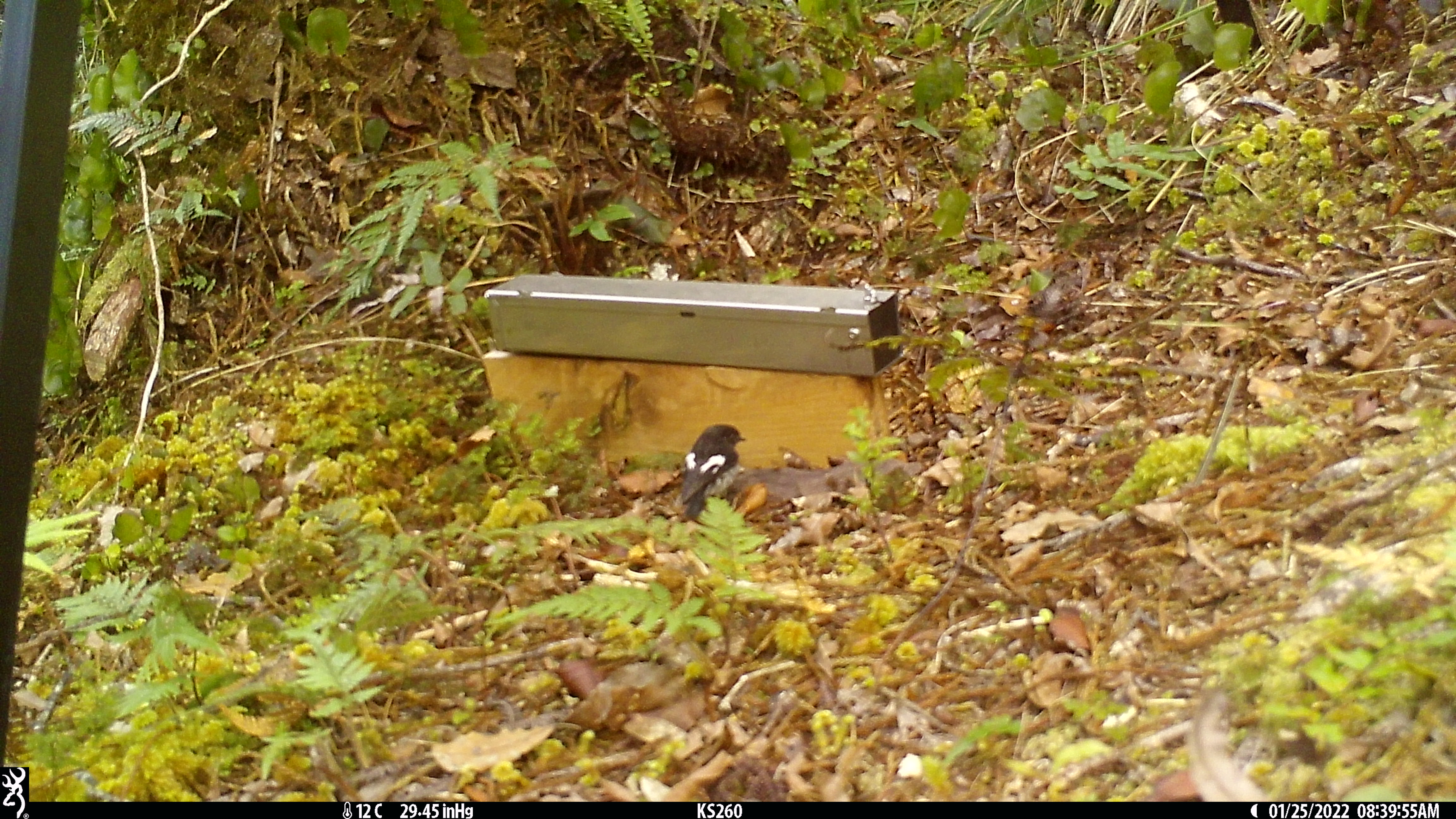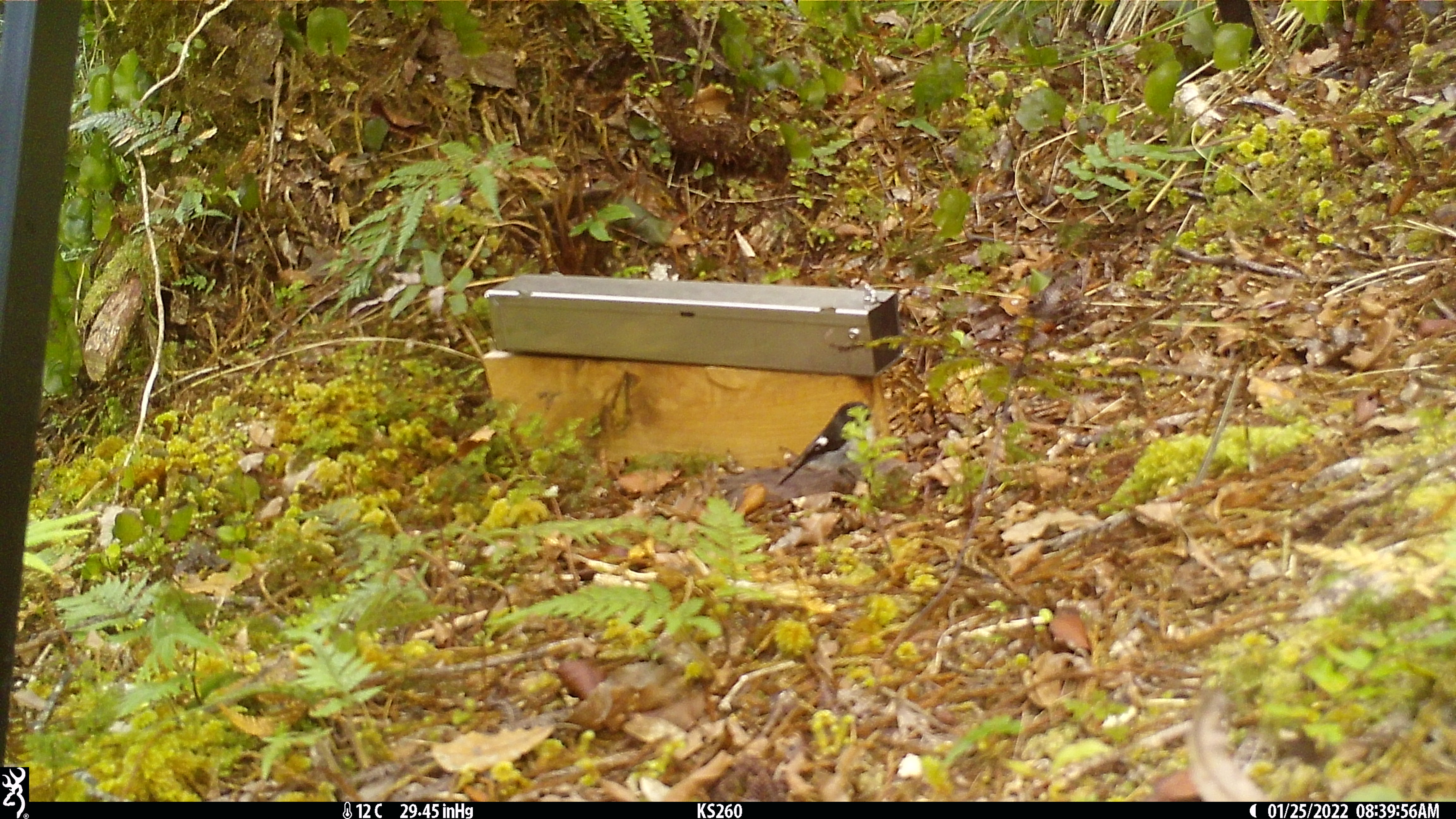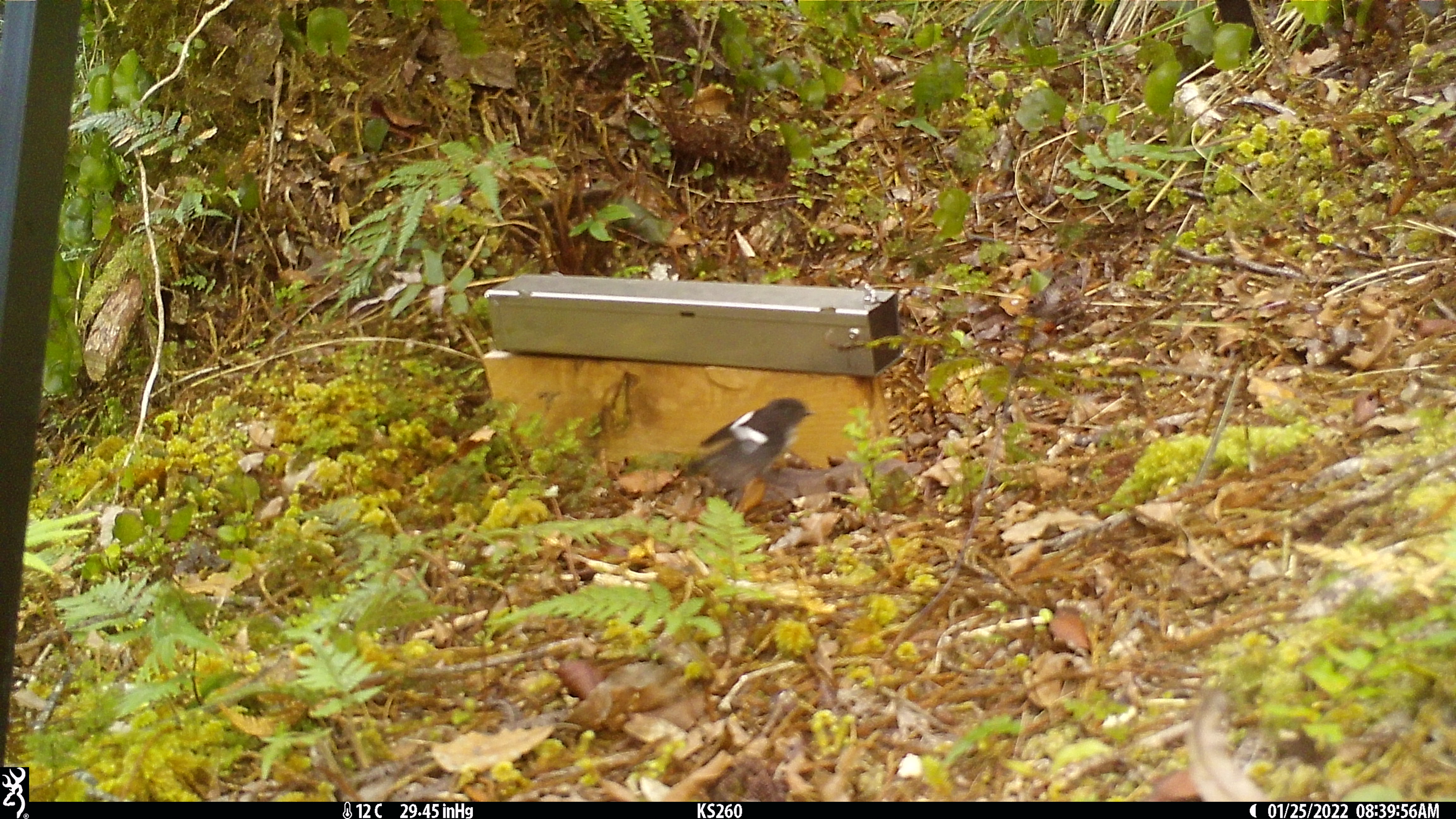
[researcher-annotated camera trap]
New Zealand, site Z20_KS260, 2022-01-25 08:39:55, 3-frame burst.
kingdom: Animalia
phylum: Chordata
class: Aves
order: Passeriformes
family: Petroicidae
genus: Petroica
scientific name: Petroica macrocephala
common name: tomtit